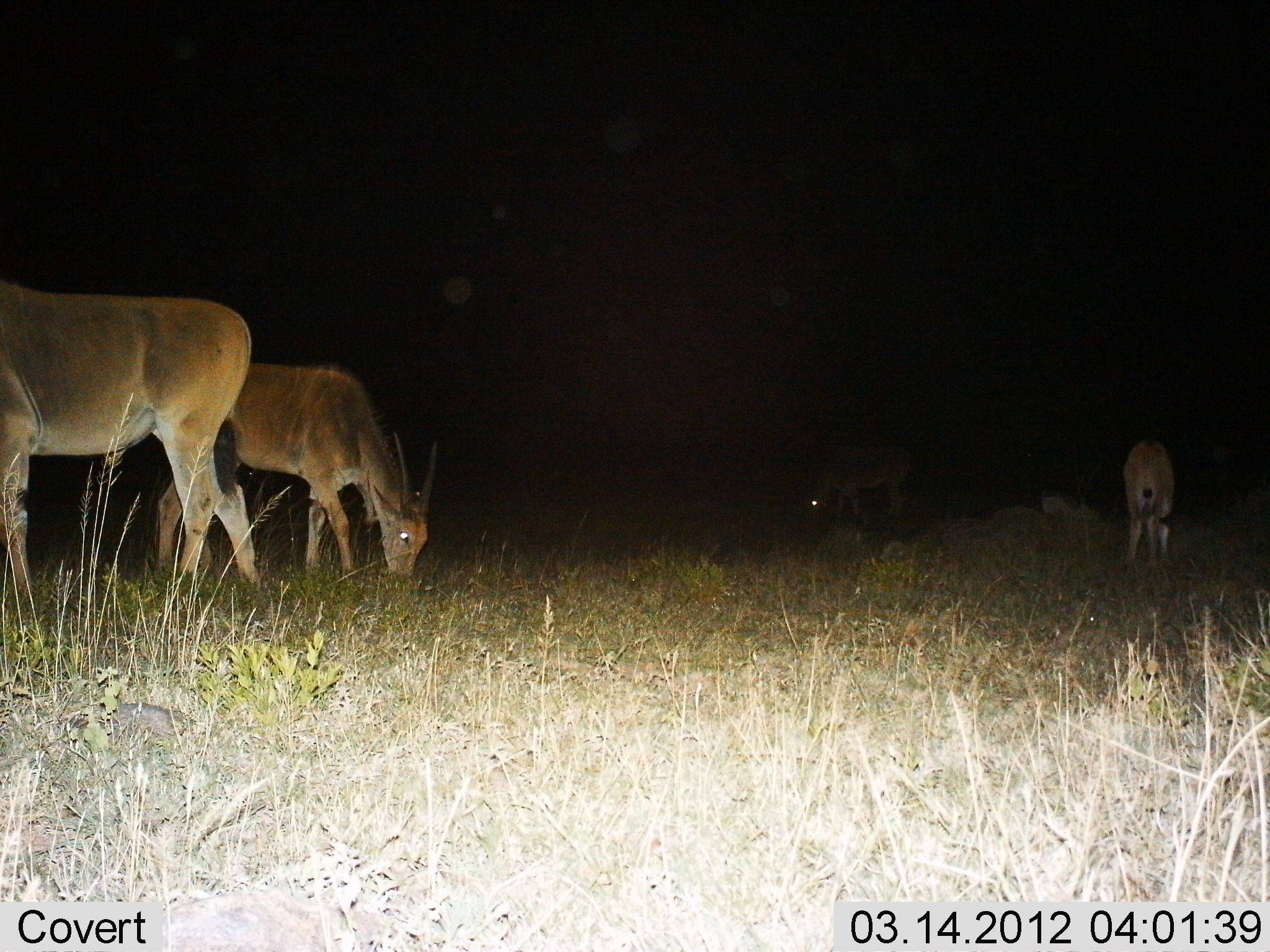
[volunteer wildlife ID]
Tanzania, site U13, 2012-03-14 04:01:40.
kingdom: Animalia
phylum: Chordata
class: Mammalia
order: Artiodactyla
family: Bovidae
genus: Tragelaphus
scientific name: Tragelaphus oryx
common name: eland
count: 4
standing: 50%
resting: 0%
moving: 8%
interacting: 0%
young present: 8%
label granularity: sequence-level